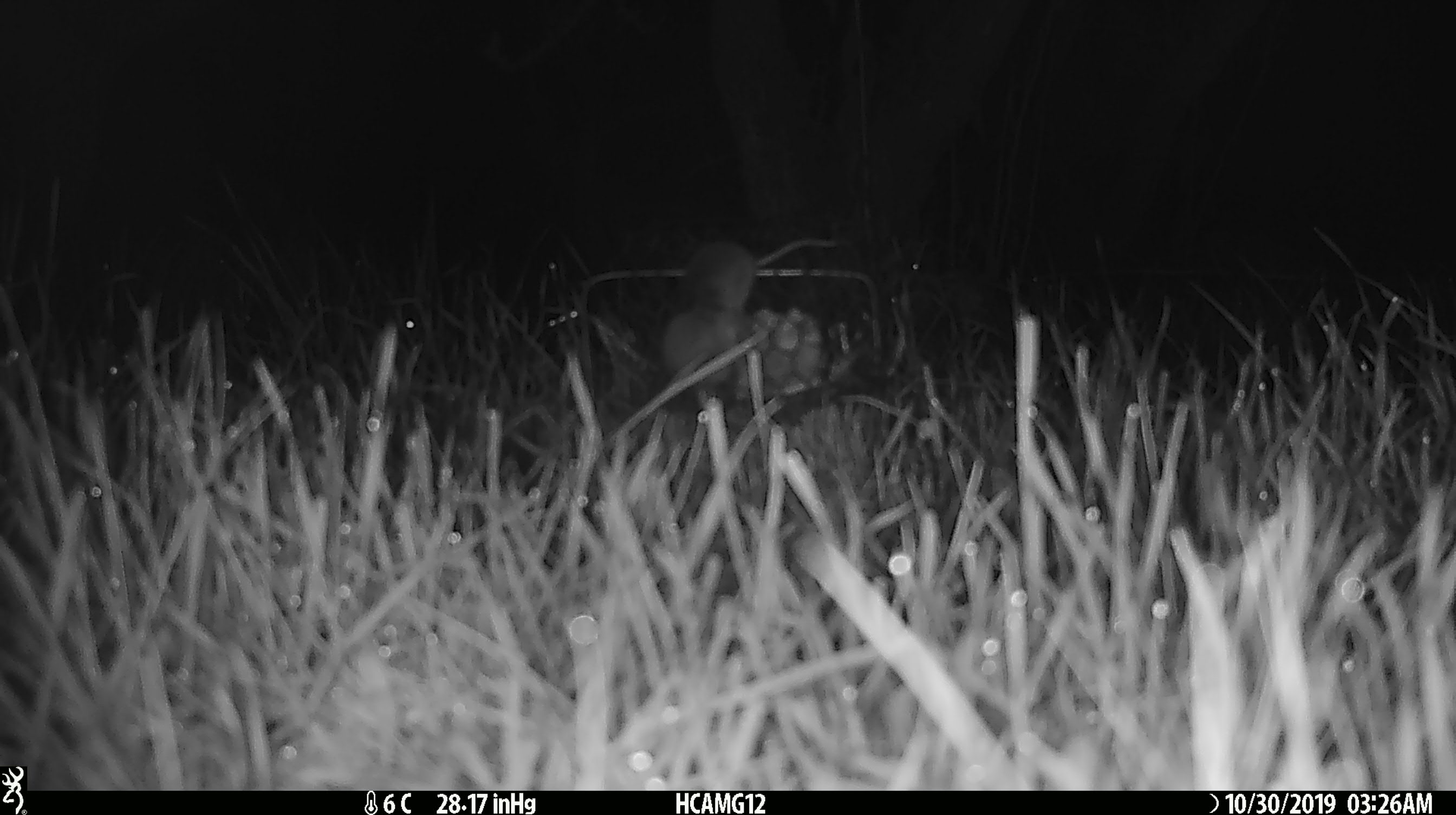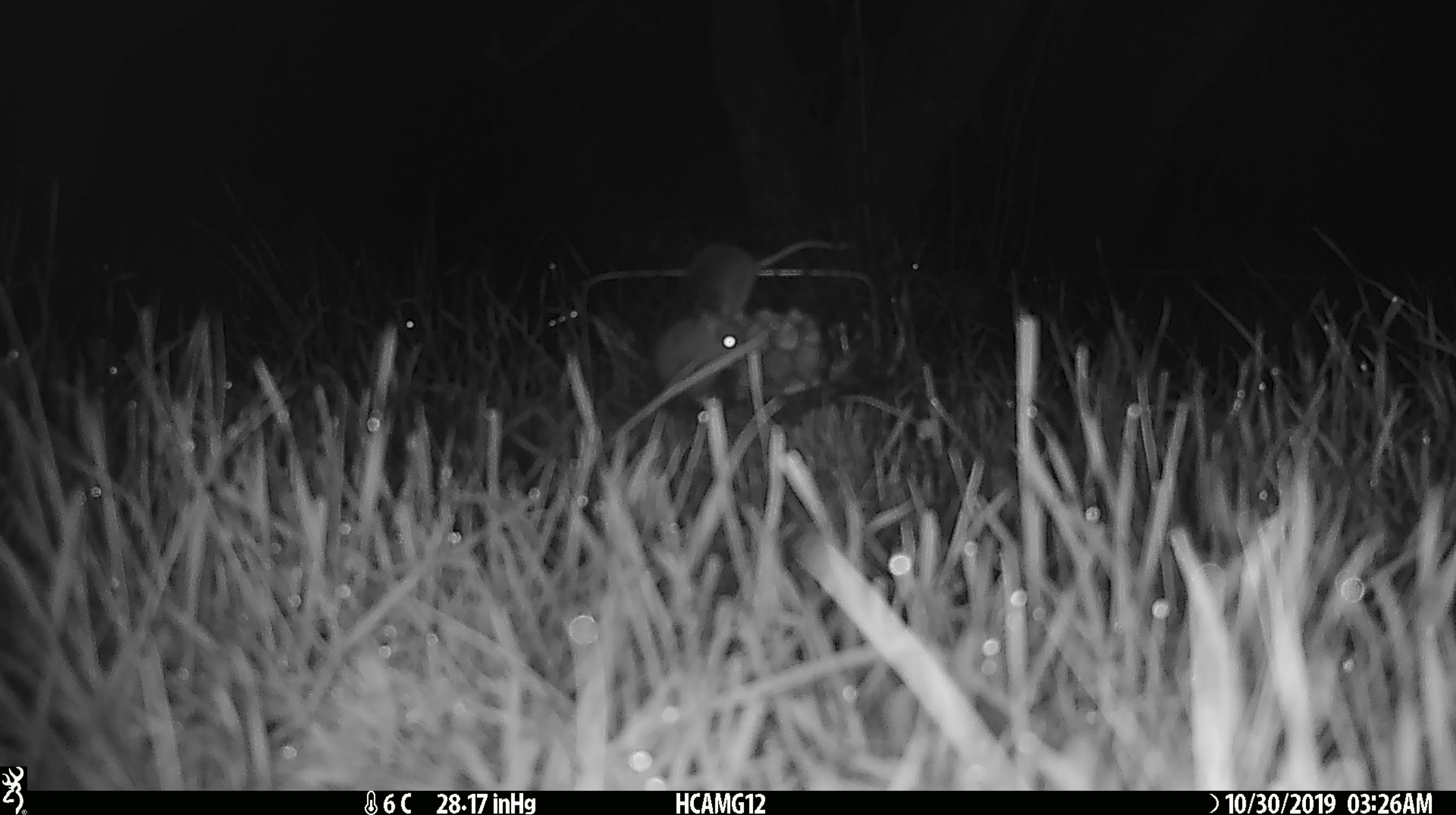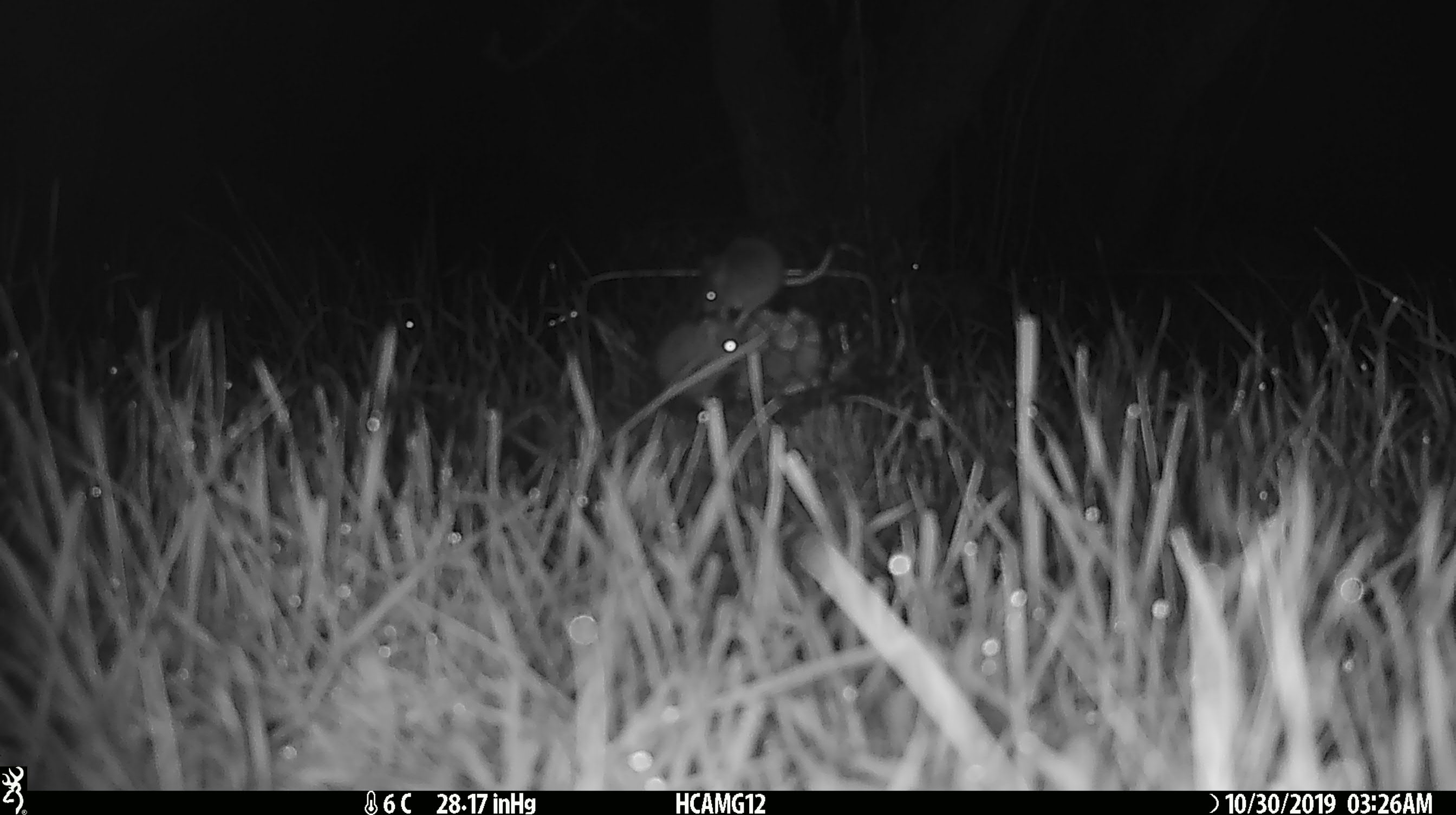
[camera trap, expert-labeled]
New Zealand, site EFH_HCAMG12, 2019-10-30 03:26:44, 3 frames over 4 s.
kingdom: Animalia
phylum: Chordata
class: Mammalia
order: Rodentia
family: Muridae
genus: Mus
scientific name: Mus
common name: mouse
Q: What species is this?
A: Mouse (Mus).